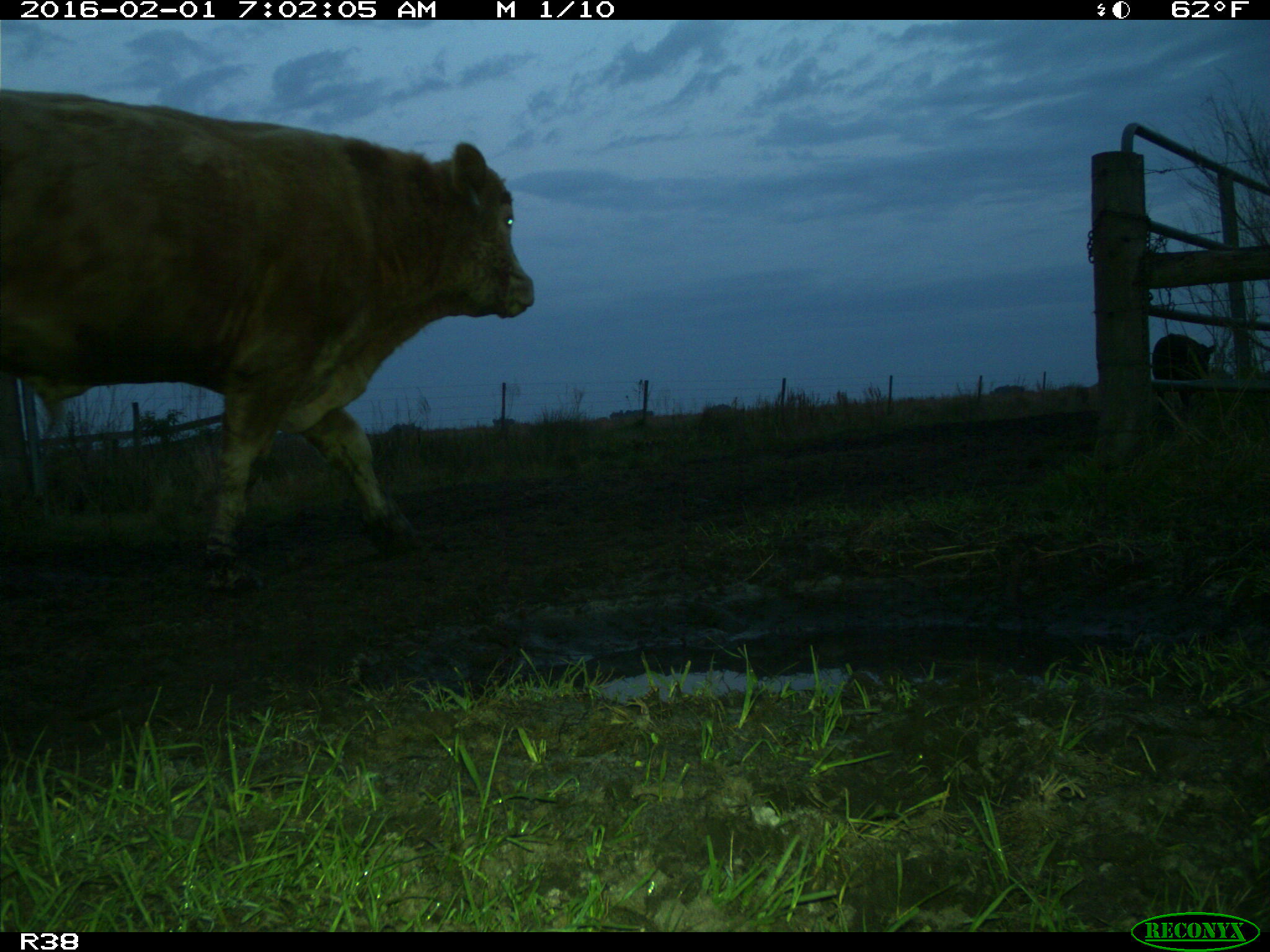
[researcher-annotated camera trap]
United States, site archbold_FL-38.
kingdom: Animalia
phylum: Chordata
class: Mammalia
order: Artiodactyla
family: Bovidae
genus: Bos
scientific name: Bos taurus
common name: domestic cow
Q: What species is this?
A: Bos taurus (domestic cow).